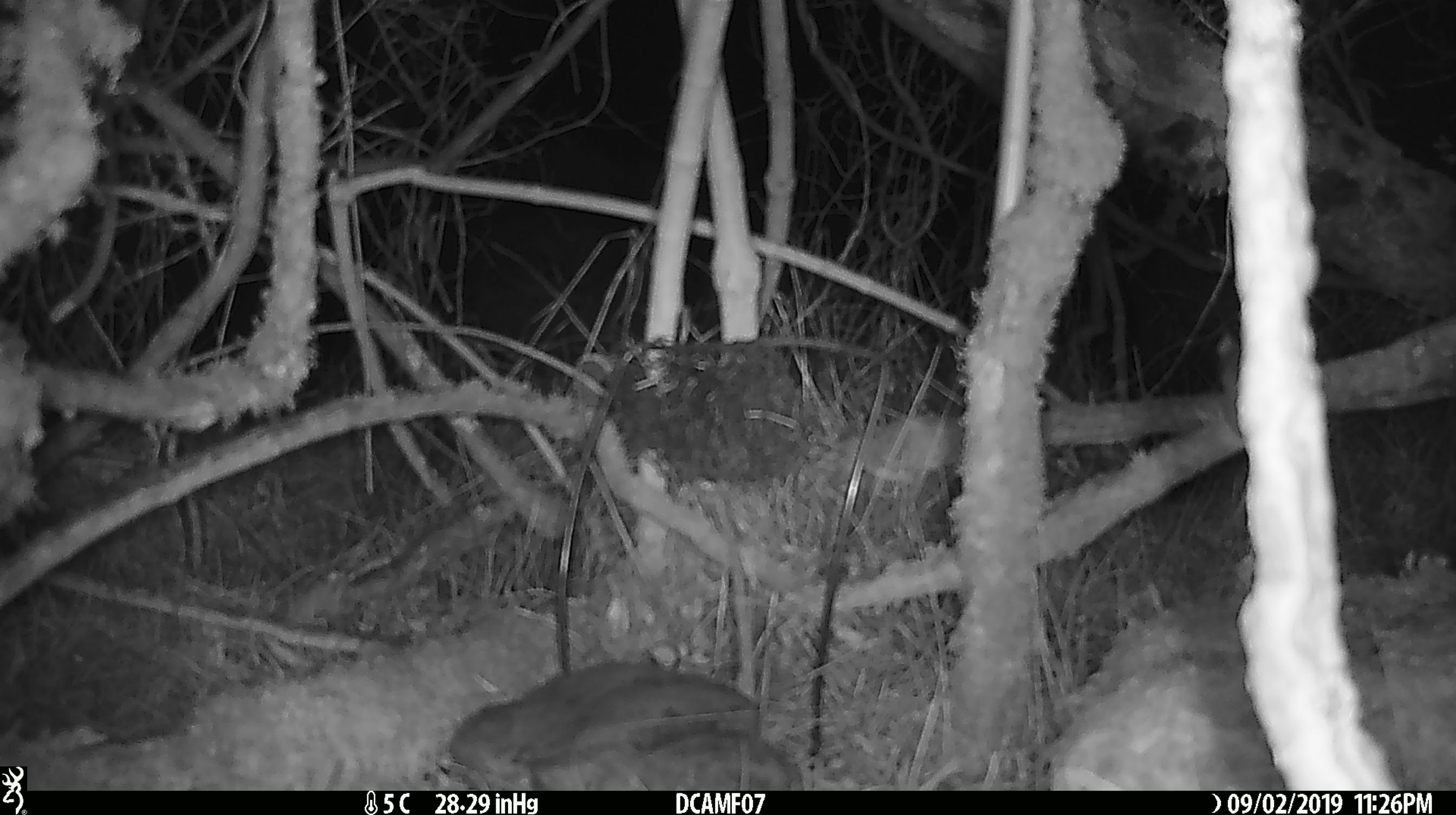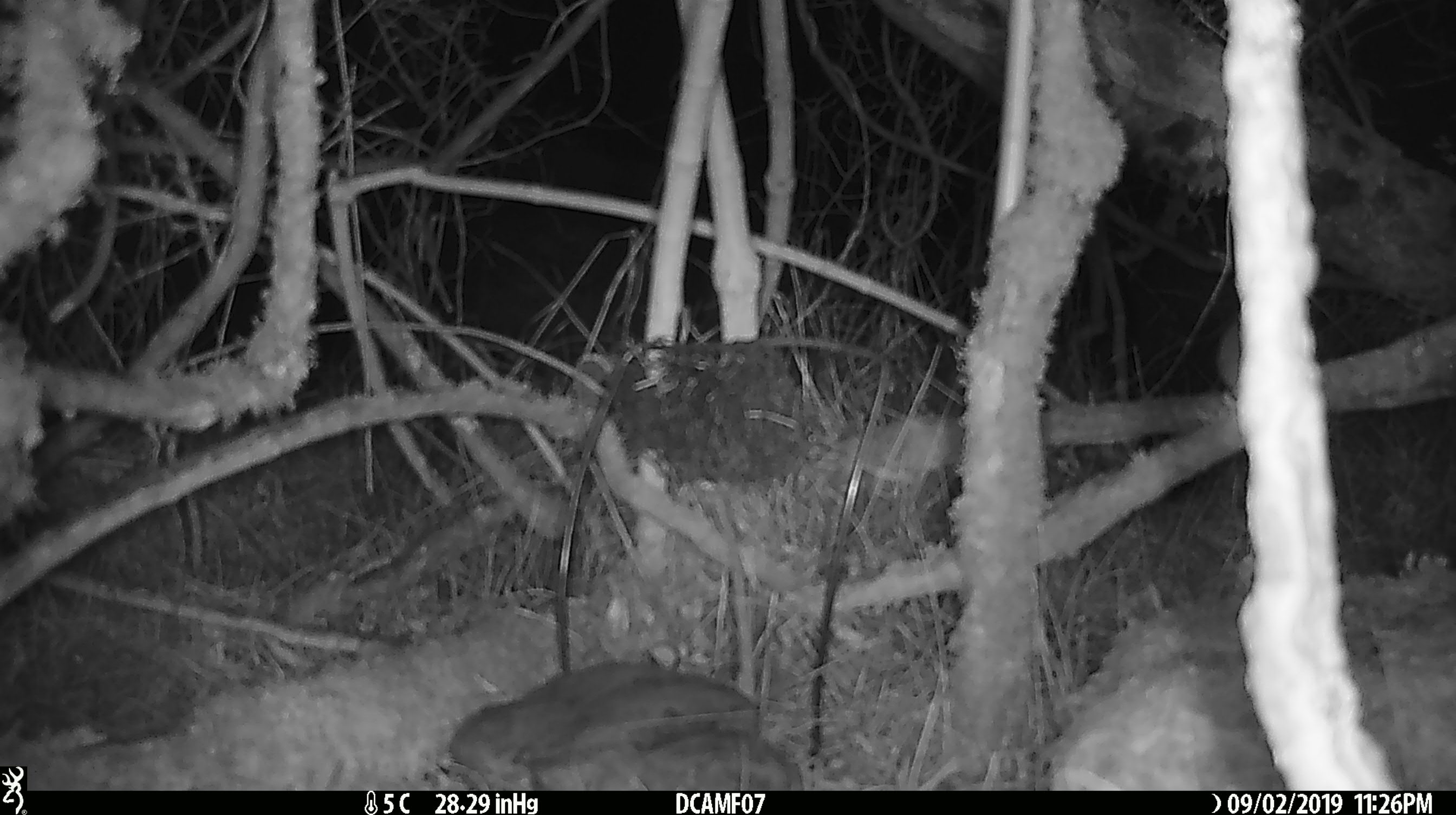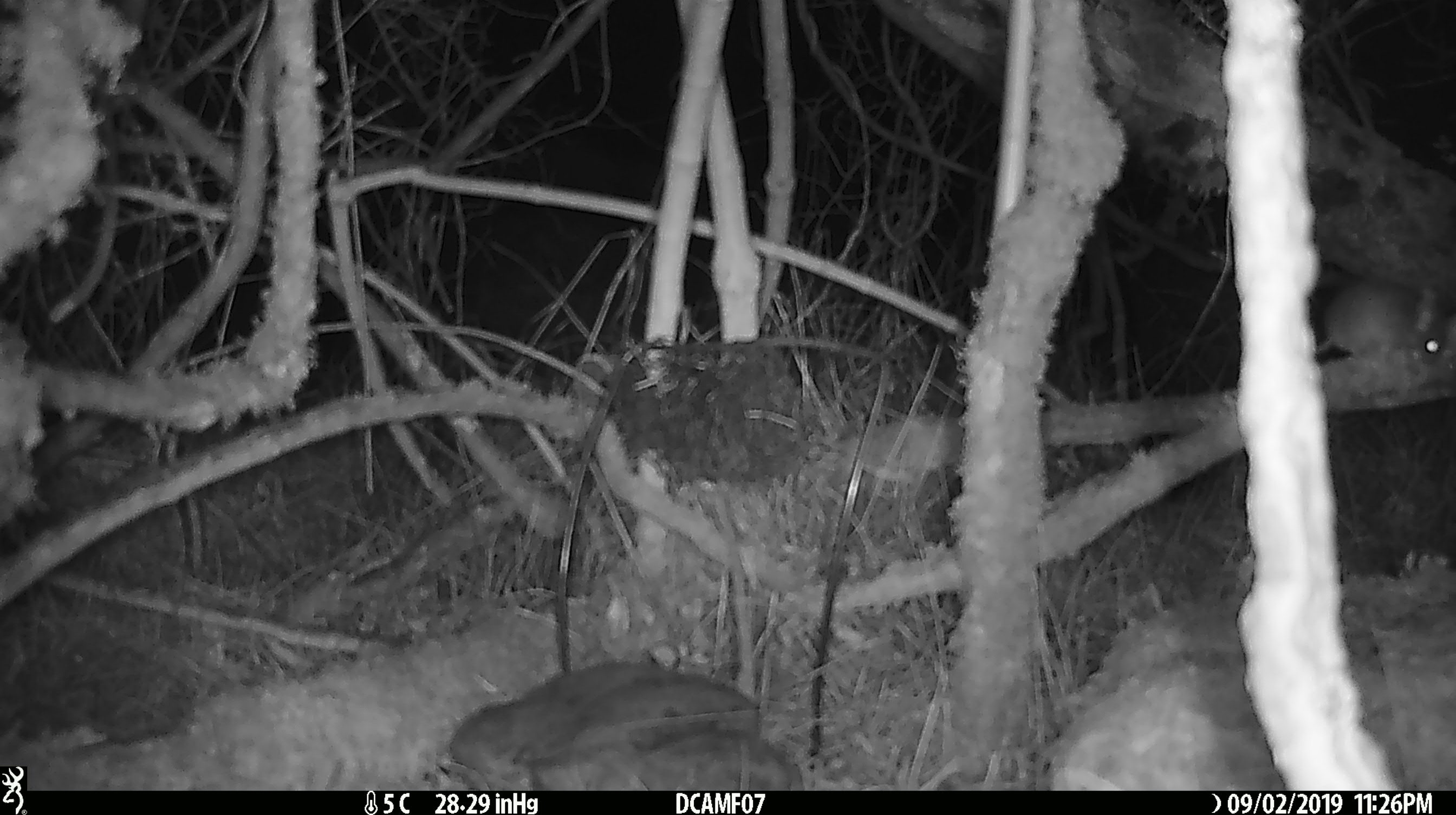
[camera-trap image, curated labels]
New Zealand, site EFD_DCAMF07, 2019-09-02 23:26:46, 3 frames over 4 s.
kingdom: Animalia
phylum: Chordata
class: Mammalia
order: Rodentia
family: Muridae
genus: Mus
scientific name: Mus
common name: mouse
Mouse (Mus).